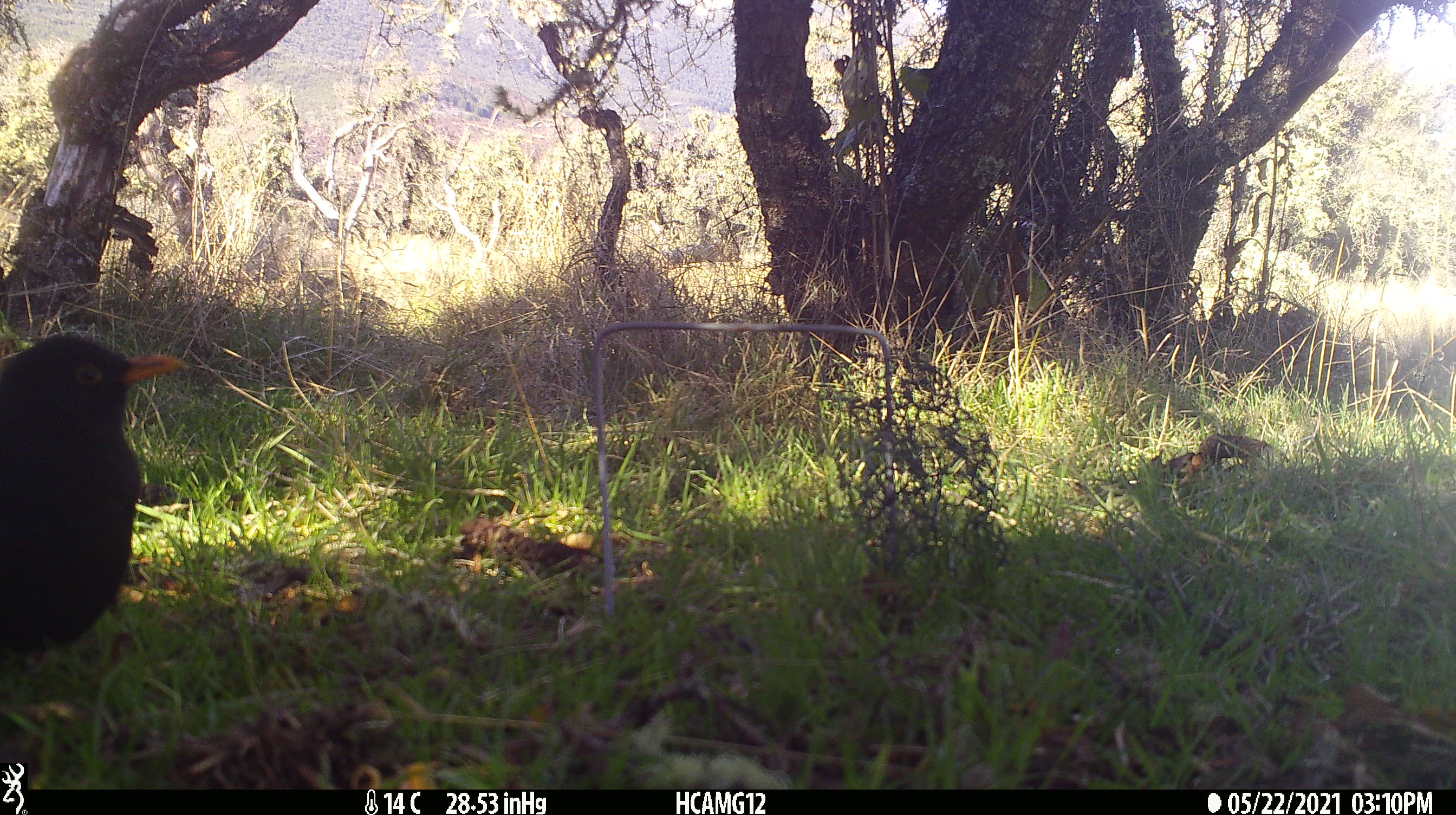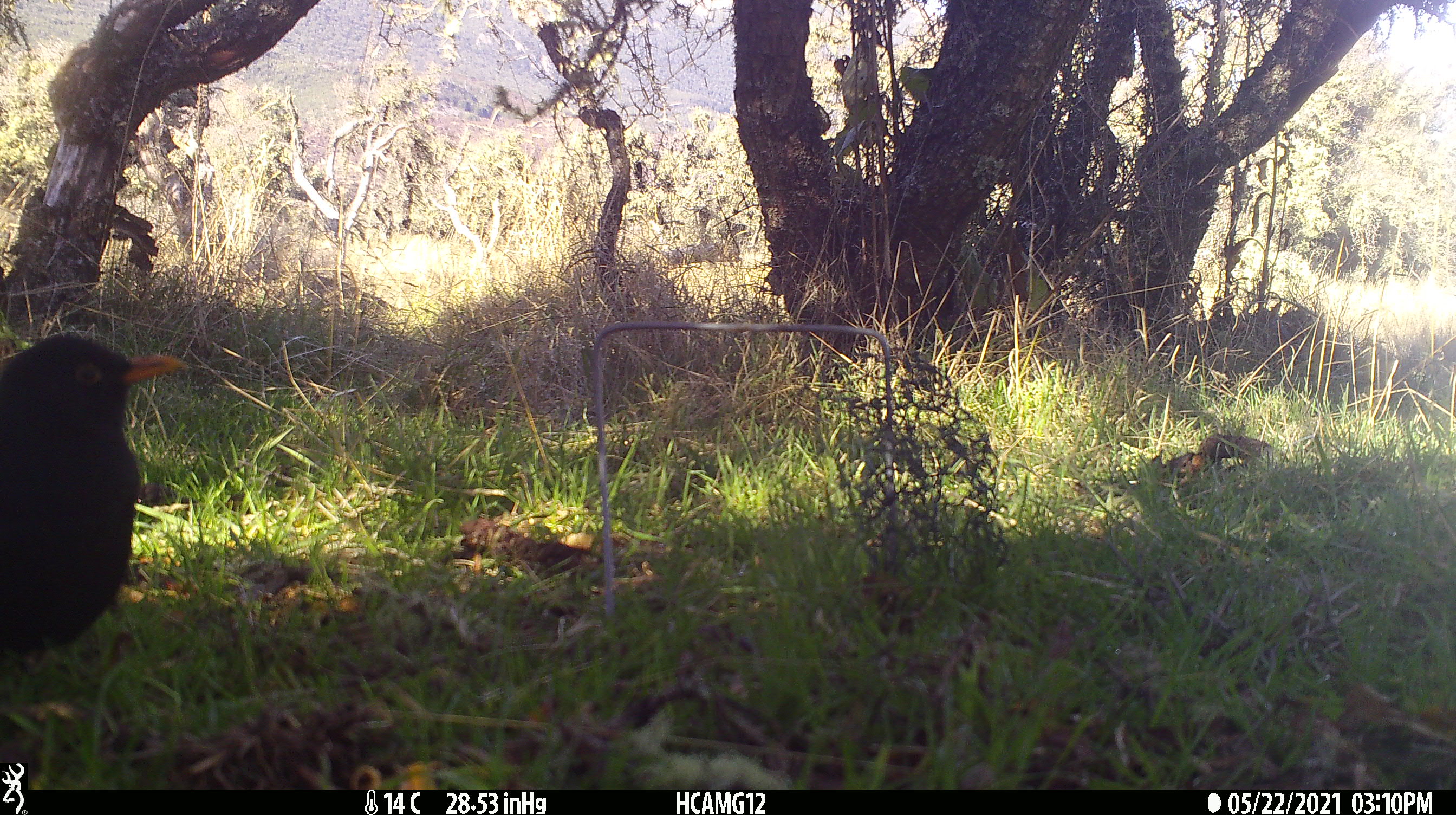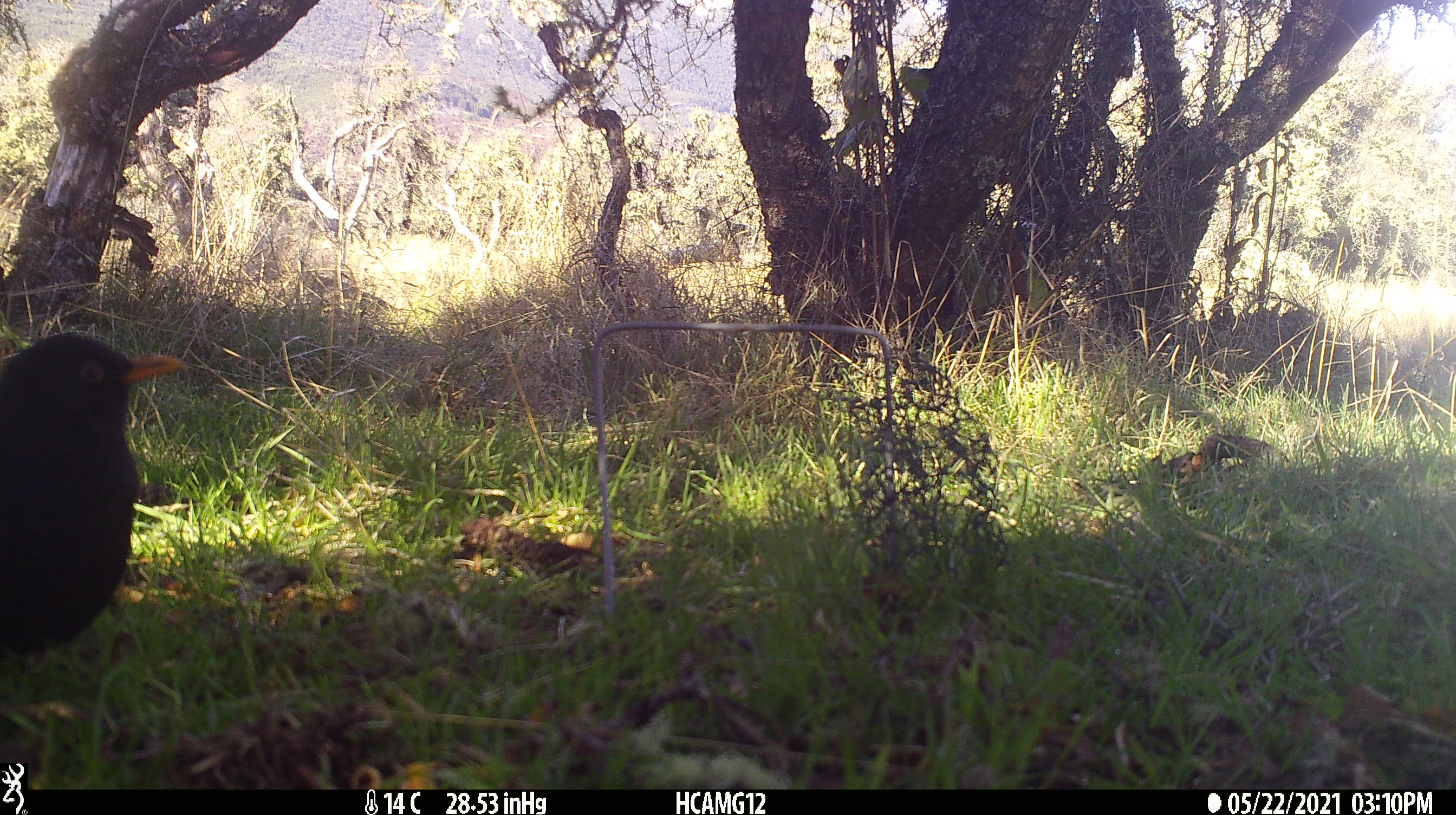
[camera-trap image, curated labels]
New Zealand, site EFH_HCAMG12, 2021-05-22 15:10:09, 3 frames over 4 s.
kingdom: Animalia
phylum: Chordata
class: Aves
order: Passeriformes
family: Turdidae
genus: Turdus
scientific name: Turdus merula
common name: eurasian blackbird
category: blackbird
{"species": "blackbird (eurasian blackbird) (Turdus merula)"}